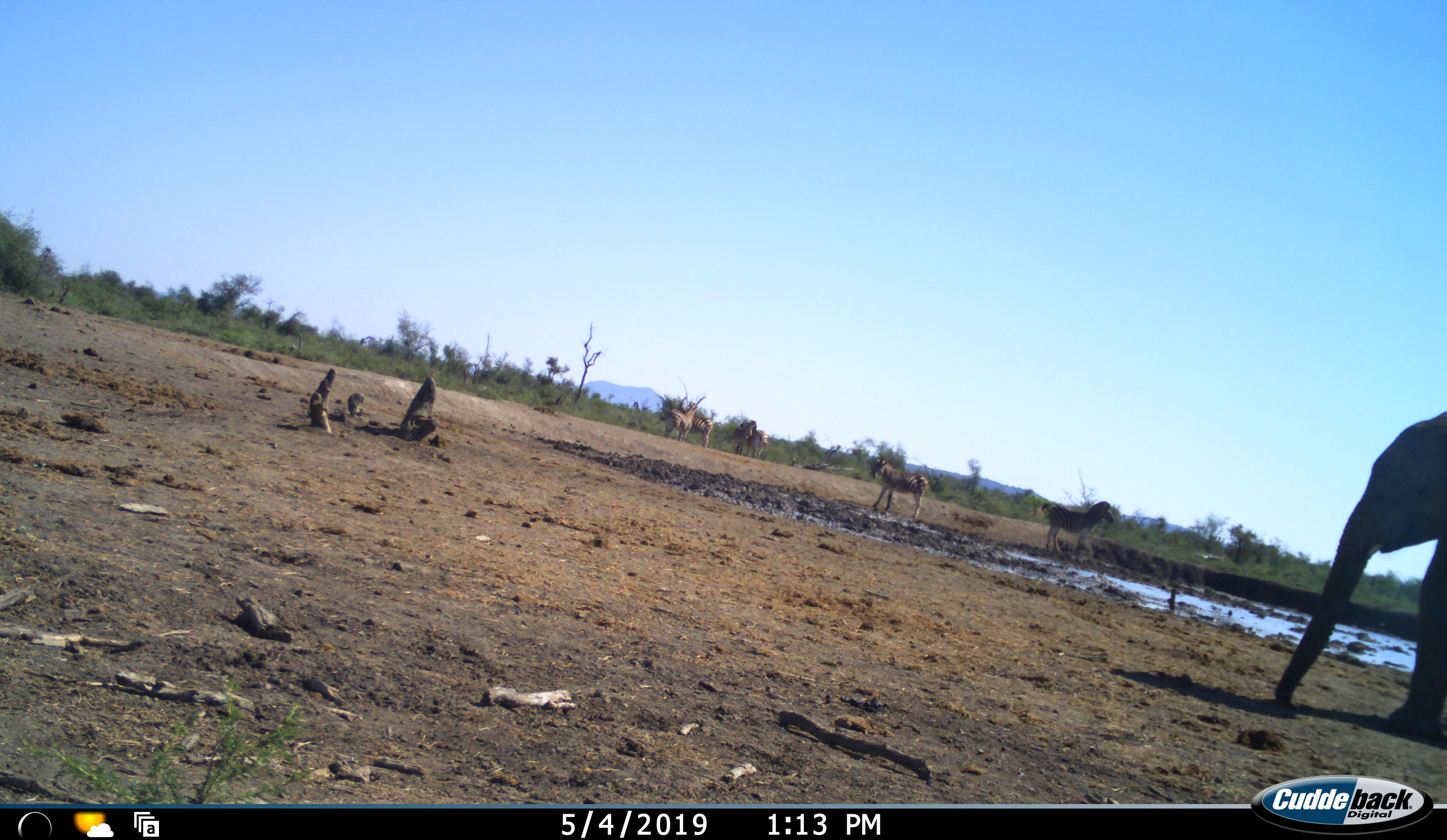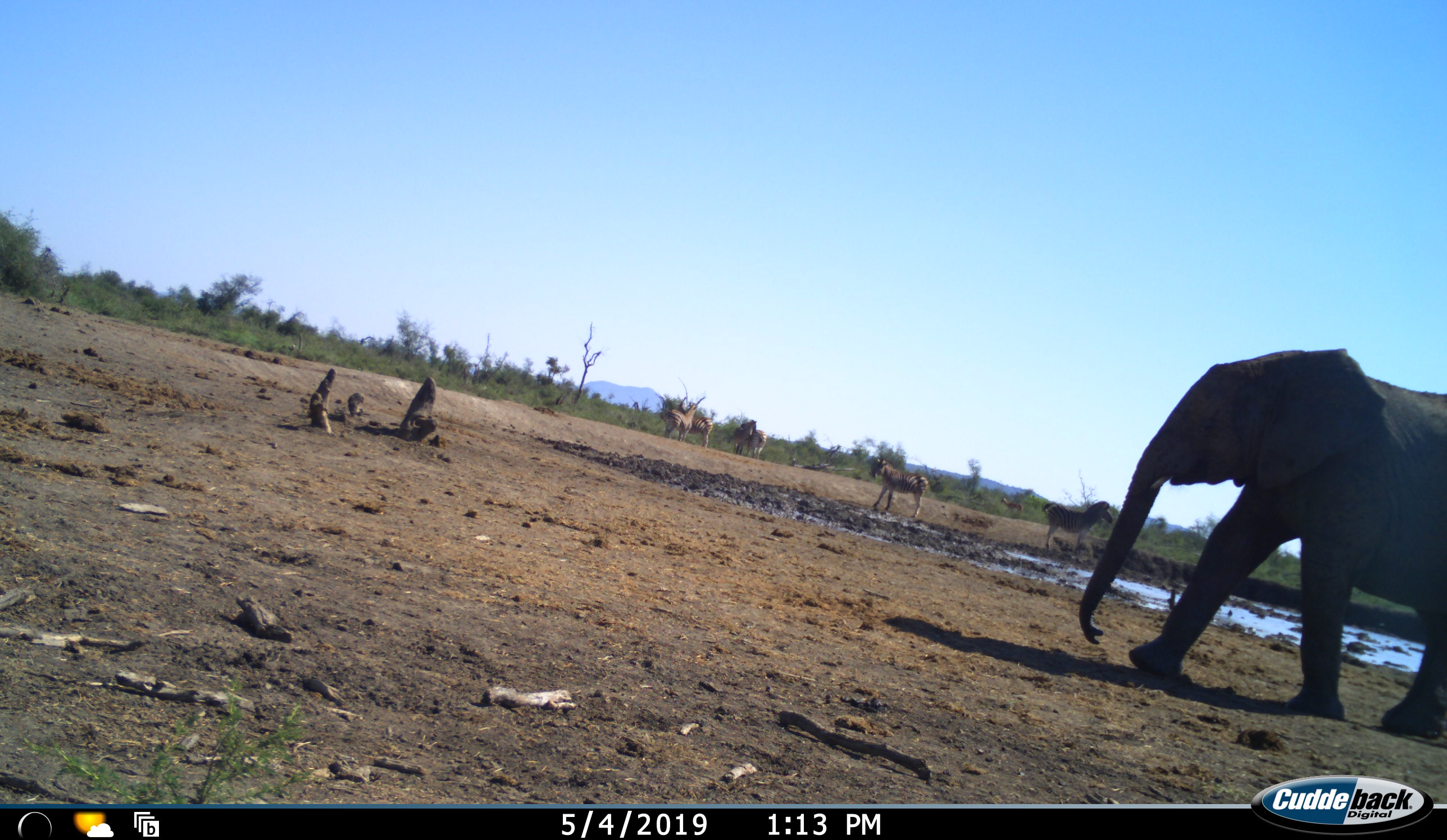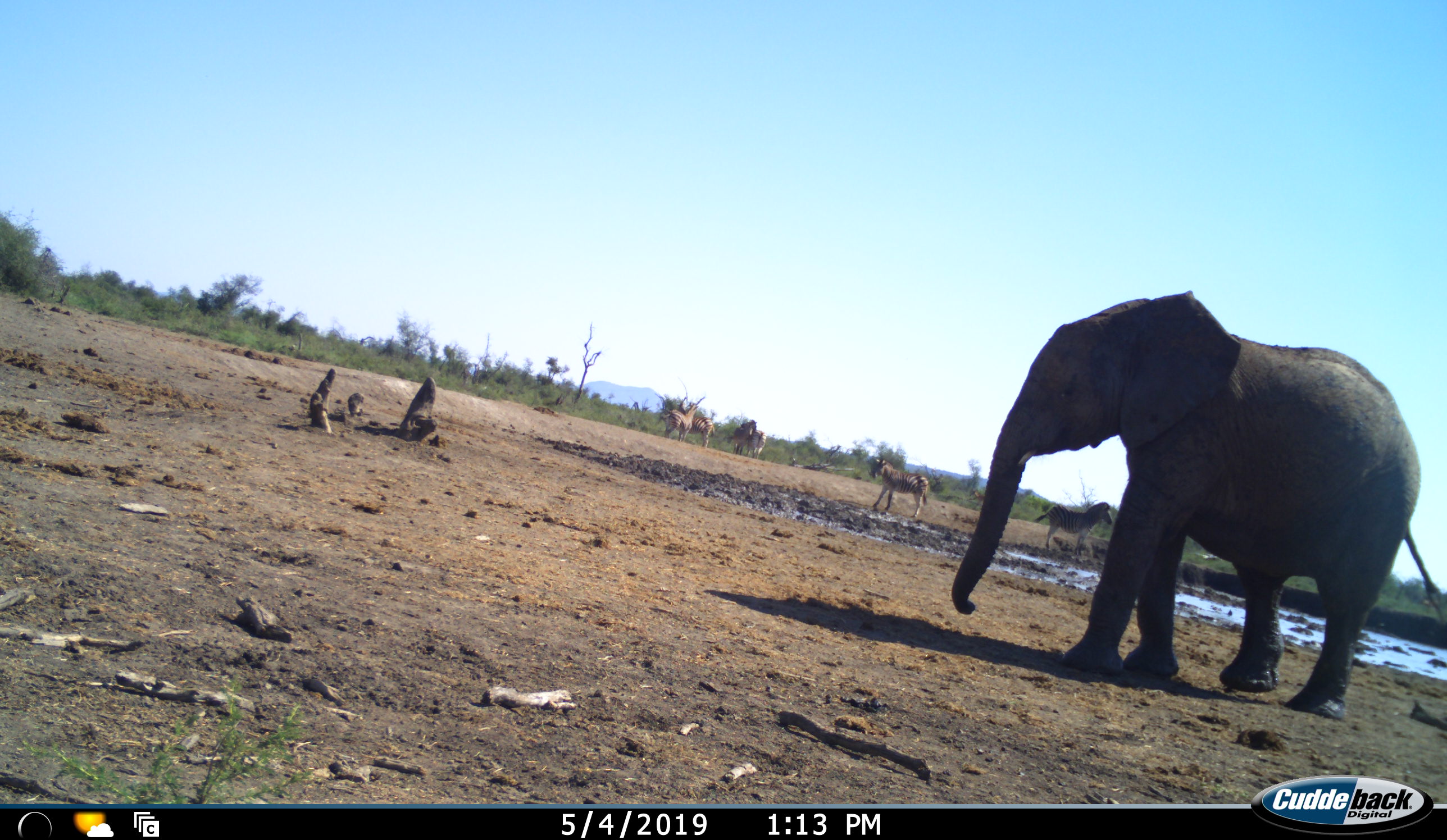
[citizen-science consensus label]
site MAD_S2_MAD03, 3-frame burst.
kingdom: Animalia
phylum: Chordata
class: Mammalia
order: Proboscidea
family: Elephantidae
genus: Loxodonta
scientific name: Loxodonta africana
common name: african bush elephant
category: elephant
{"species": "elephant (african bush elephant) (Loxodonta africana)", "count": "1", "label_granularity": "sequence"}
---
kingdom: Animalia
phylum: Chordata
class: Mammalia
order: Perissodactyla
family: Equidae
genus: Equus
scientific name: Equus quagga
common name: plains zebra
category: zebraplains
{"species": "zebraplains (plains zebra) (Equus quagga)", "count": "6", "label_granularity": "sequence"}